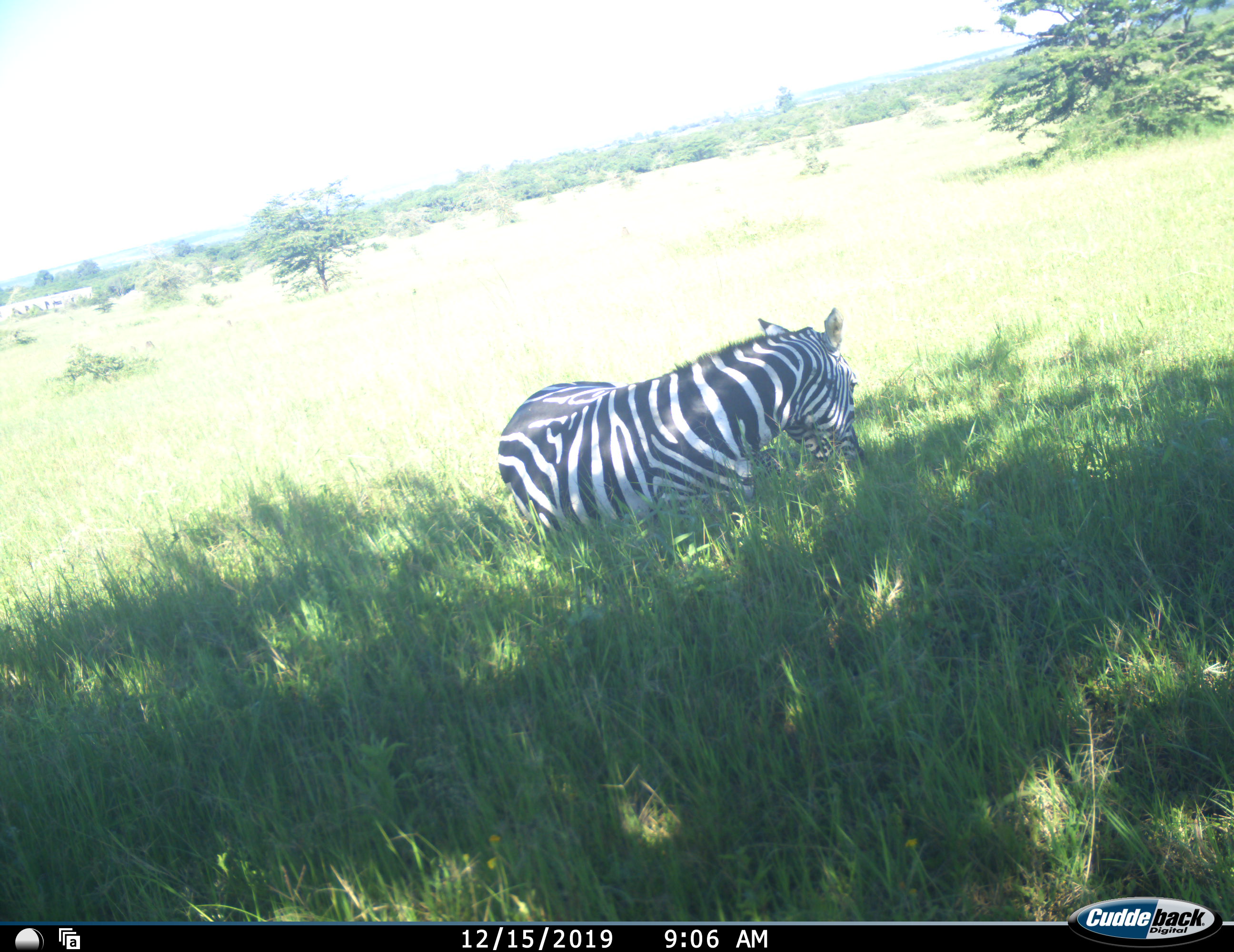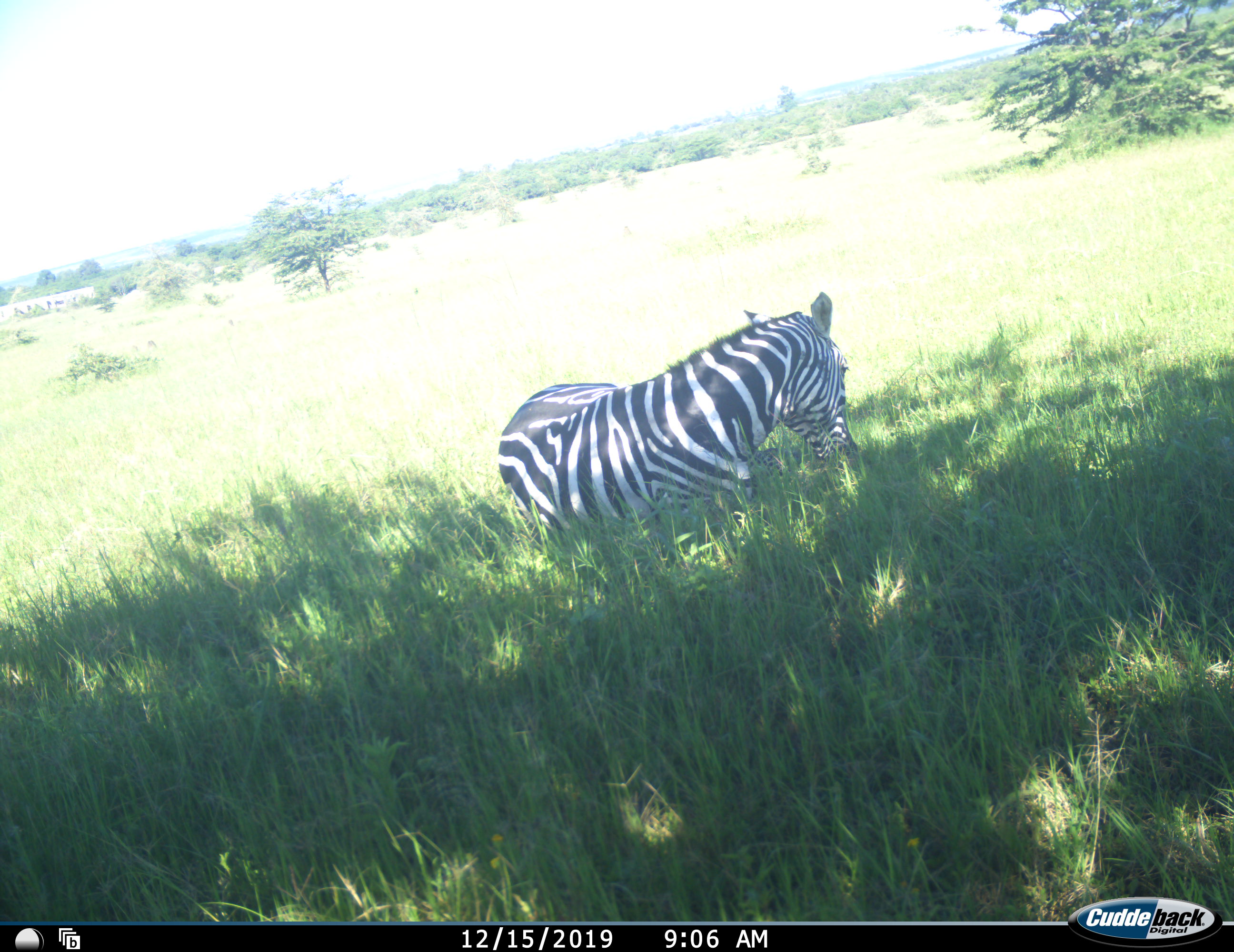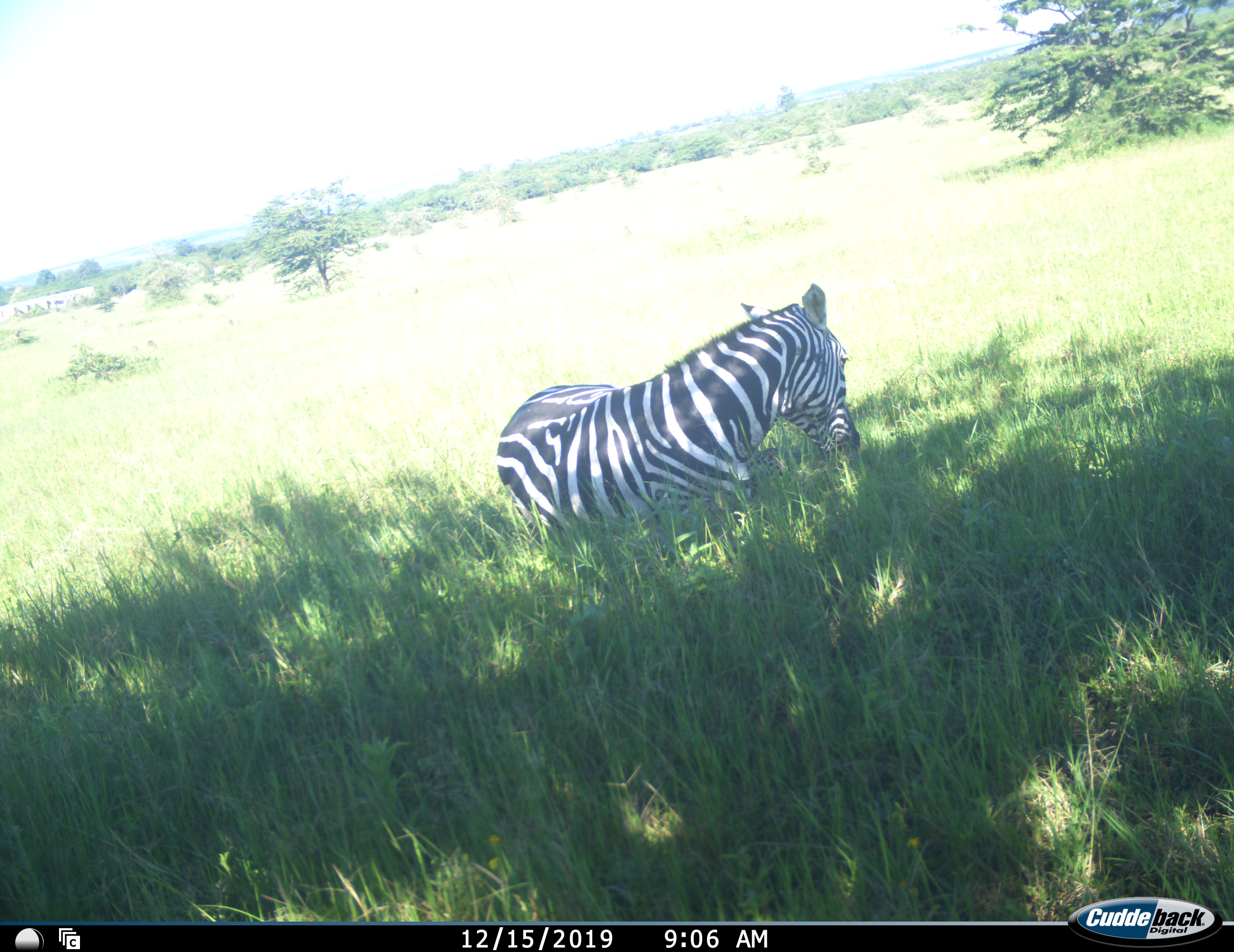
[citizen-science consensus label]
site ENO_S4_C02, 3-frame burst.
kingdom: Animalia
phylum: Chordata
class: Mammalia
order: Perissodactyla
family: Equidae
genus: Equus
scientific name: Equus quagga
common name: plains zebra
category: zebraplains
Zebraplains (plains zebra) (Equus quagga), count 1. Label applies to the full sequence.